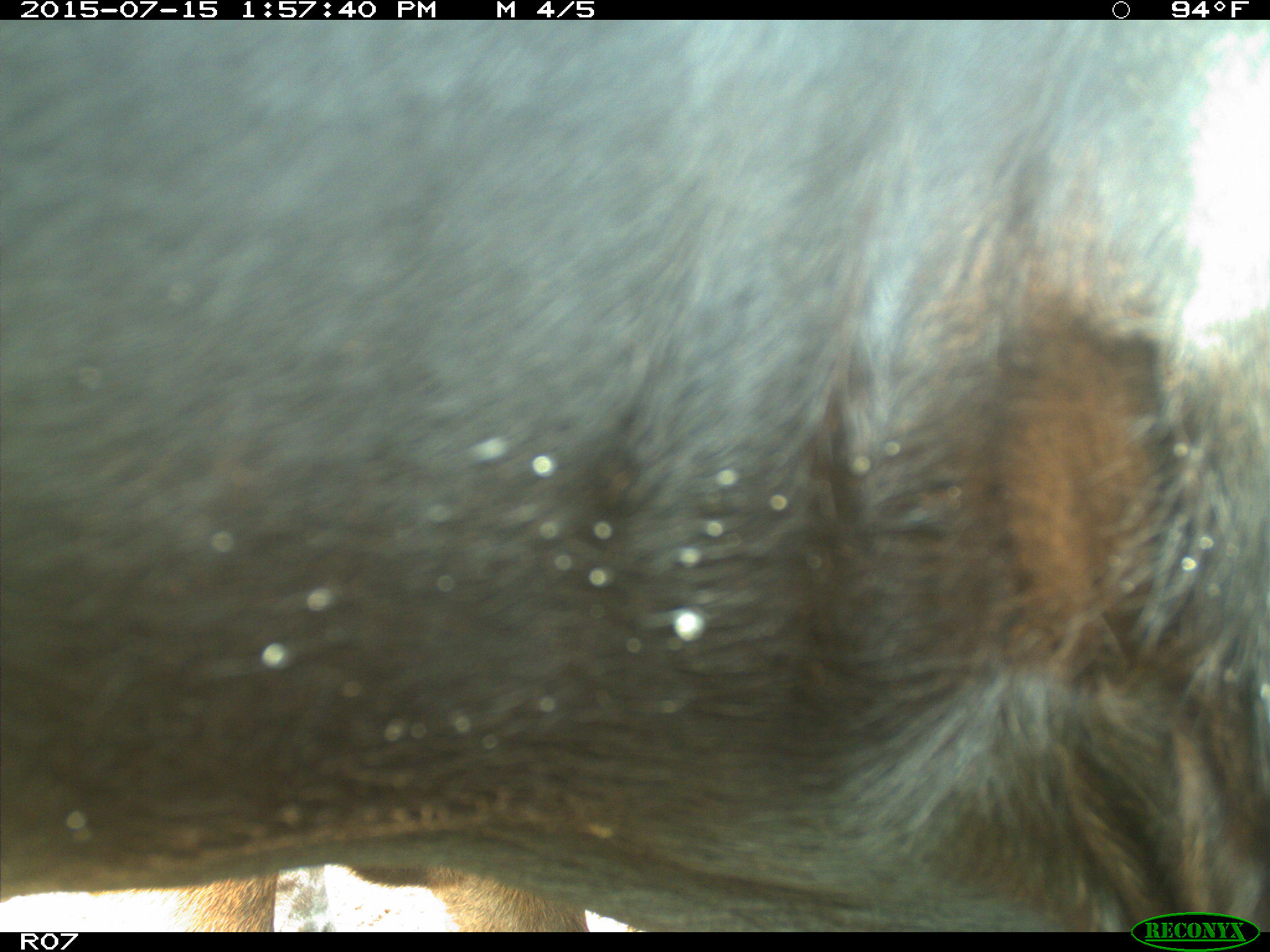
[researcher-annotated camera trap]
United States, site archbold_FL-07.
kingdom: Animalia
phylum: Chordata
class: Mammalia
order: Artiodactyla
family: Bovidae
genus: Bos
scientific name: Bos taurus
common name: domestic cow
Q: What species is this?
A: Bos taurus (domestic cow).